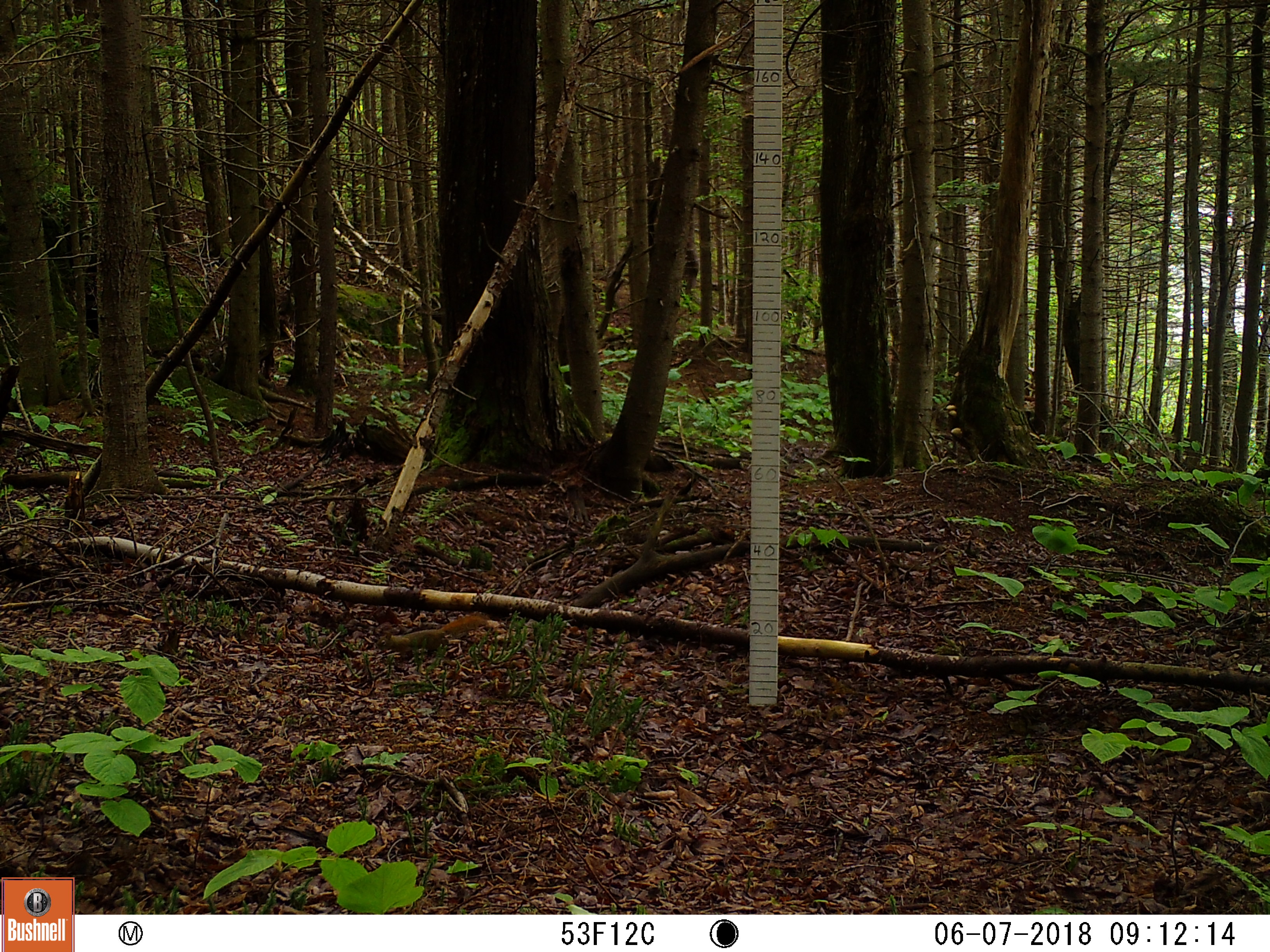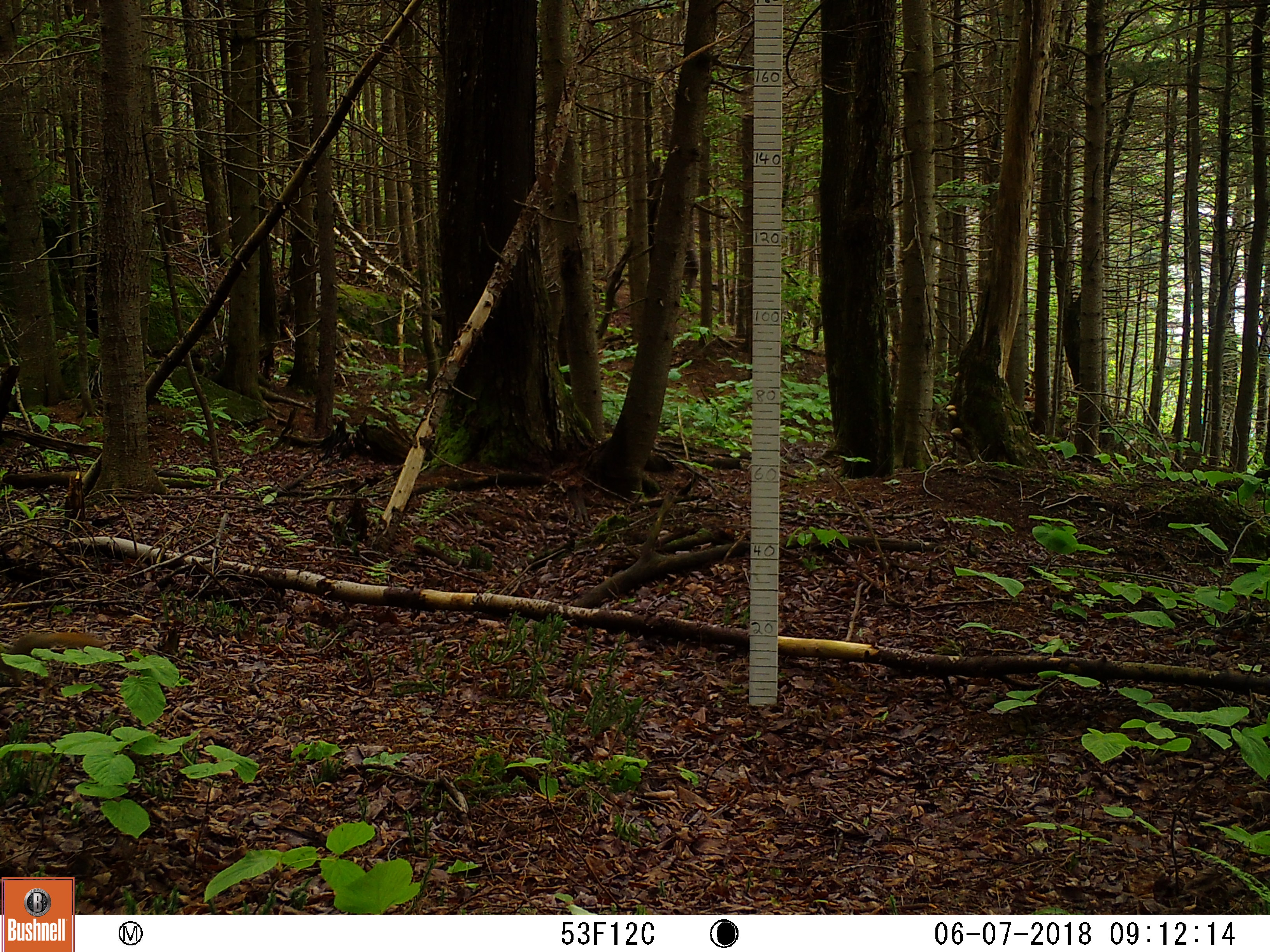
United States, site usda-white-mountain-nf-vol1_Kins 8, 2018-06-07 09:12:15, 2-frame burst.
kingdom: Animalia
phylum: Chordata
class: Mammalia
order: Rodentia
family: Sciuridae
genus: Tamiasciurus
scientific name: Tamiasciurus hudsonicus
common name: red squirrel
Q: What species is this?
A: Red squirrel (Tamiasciurus hudsonicus).